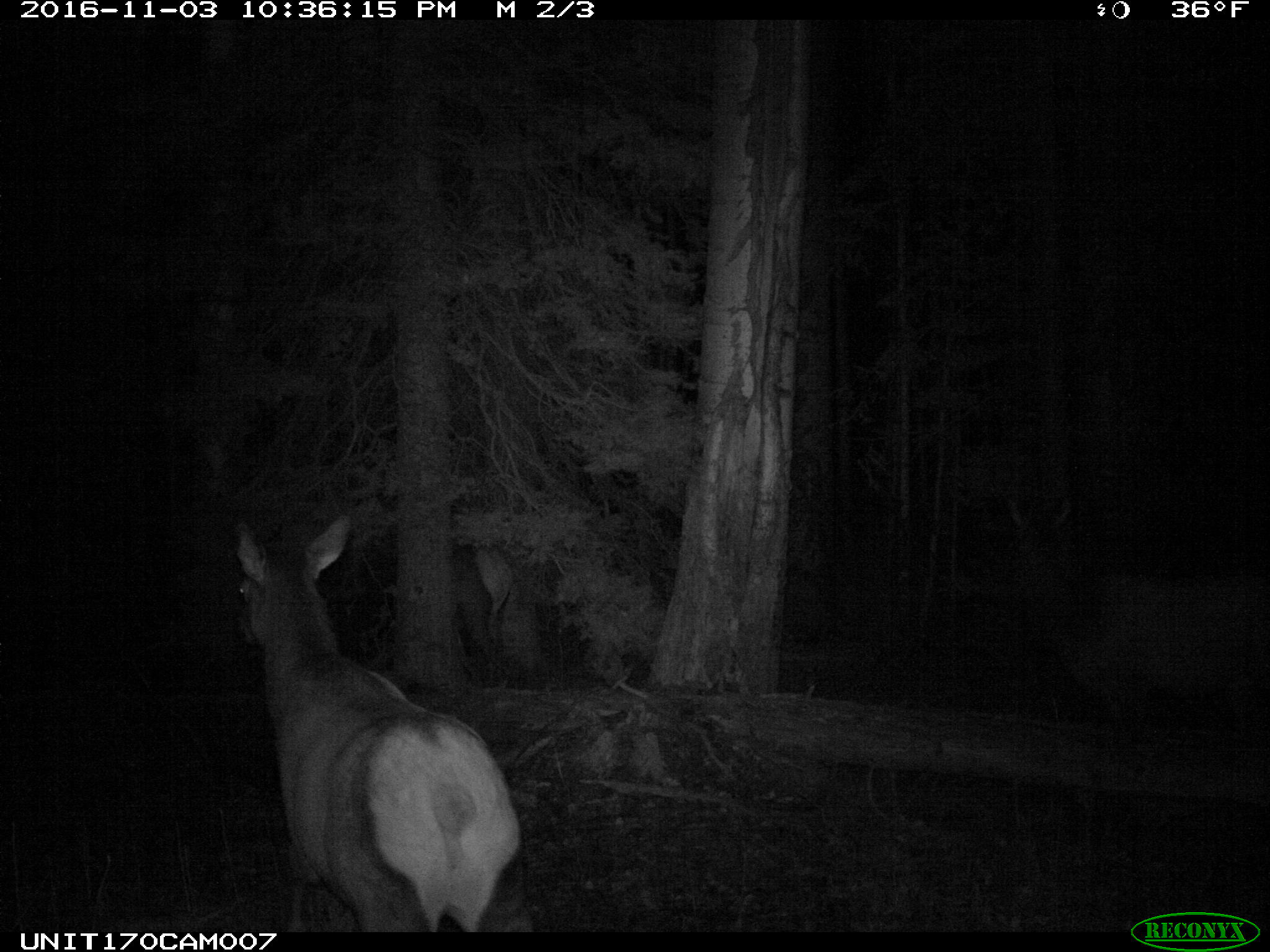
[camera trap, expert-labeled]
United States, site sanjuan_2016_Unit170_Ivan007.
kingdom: Animalia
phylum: Chordata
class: Mammalia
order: Artiodactyla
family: Cervidae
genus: Cervus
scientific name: Cervus elaphus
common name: red deer